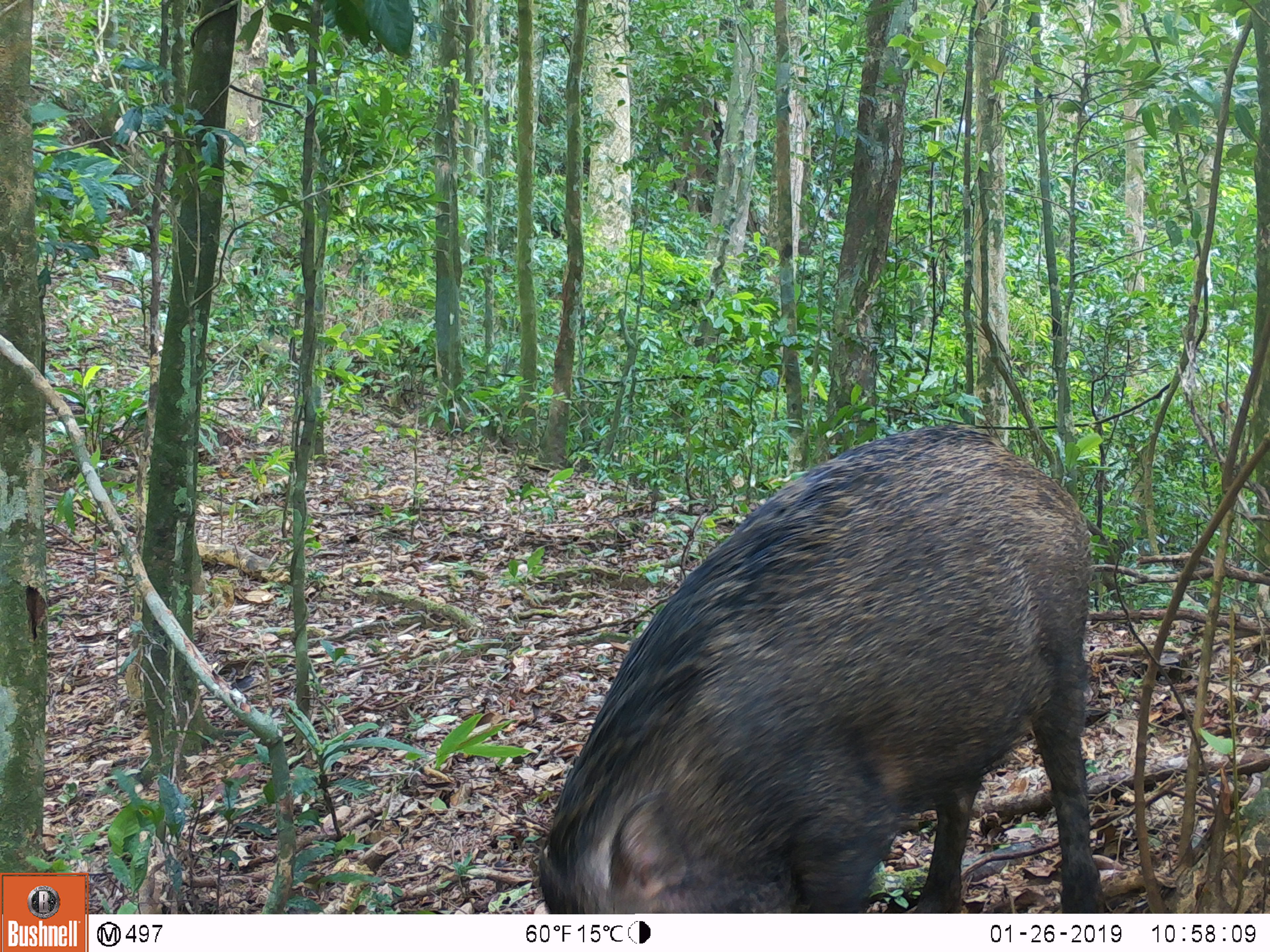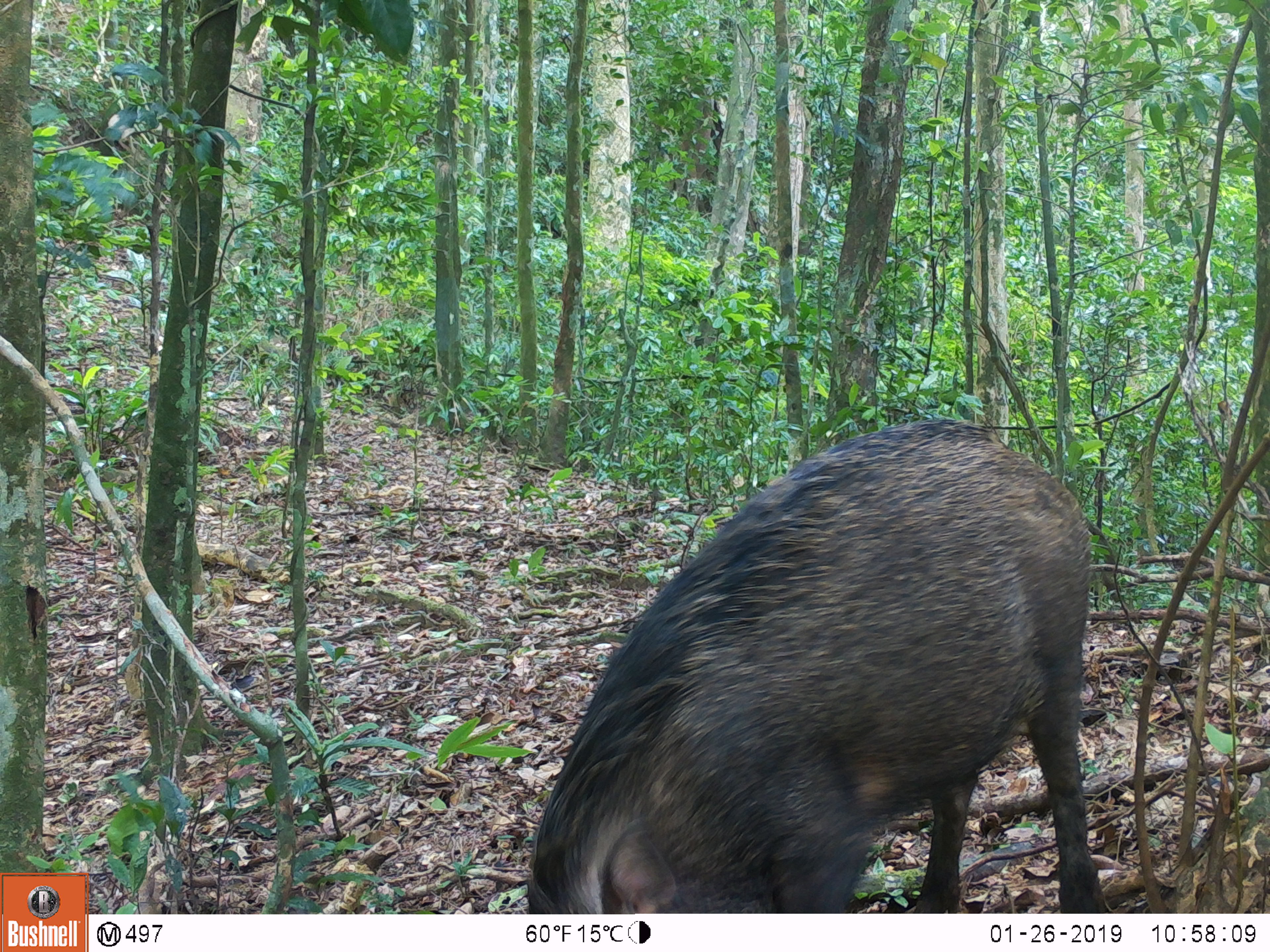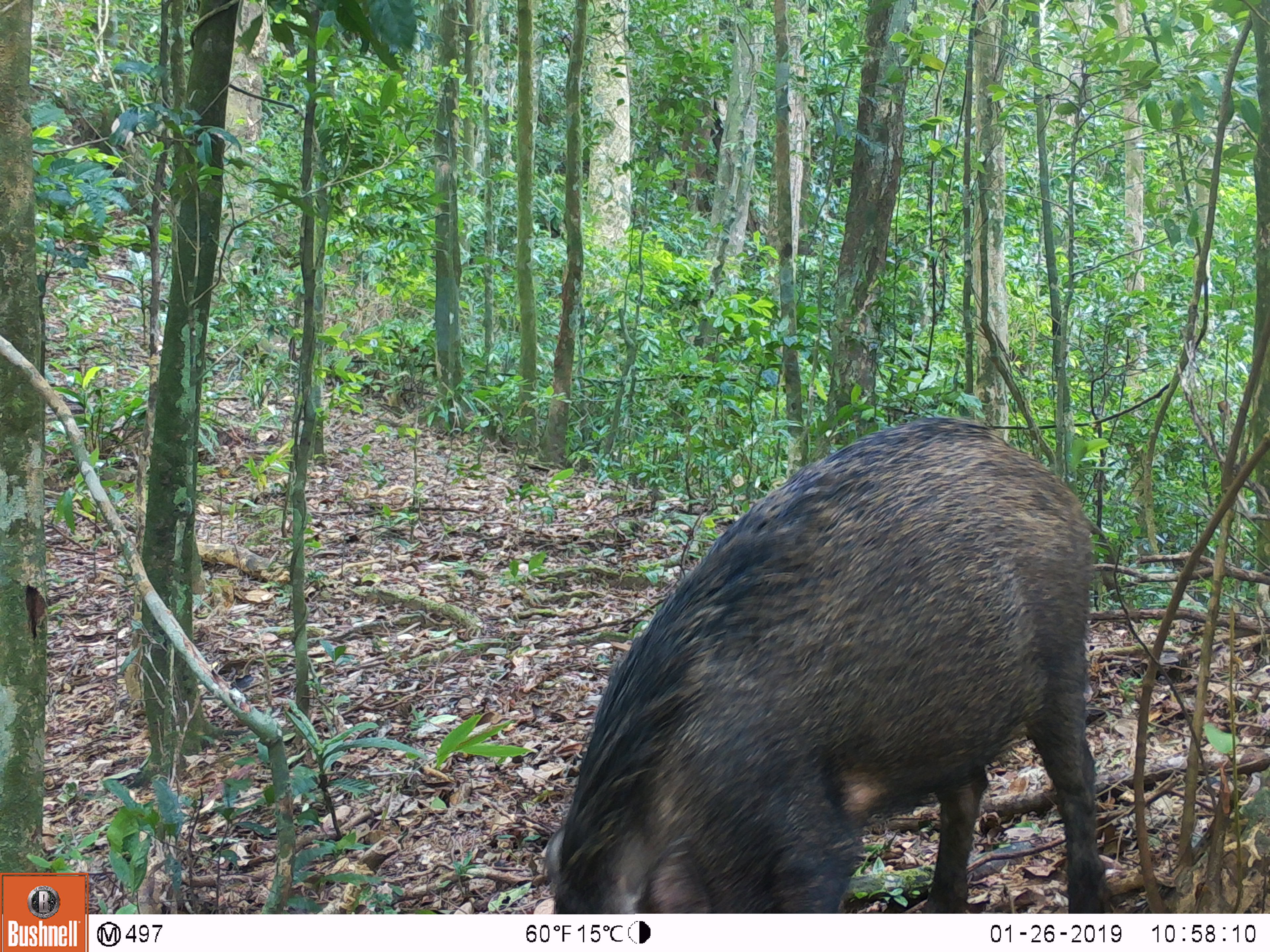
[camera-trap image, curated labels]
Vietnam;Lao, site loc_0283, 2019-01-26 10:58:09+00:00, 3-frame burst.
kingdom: Animalia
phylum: Chordata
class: Mammalia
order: Artiodactyla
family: Suidae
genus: Sus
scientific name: Sus scrofa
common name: eurasian wild pig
Eurasian wild pig (Sus scrofa). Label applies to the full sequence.